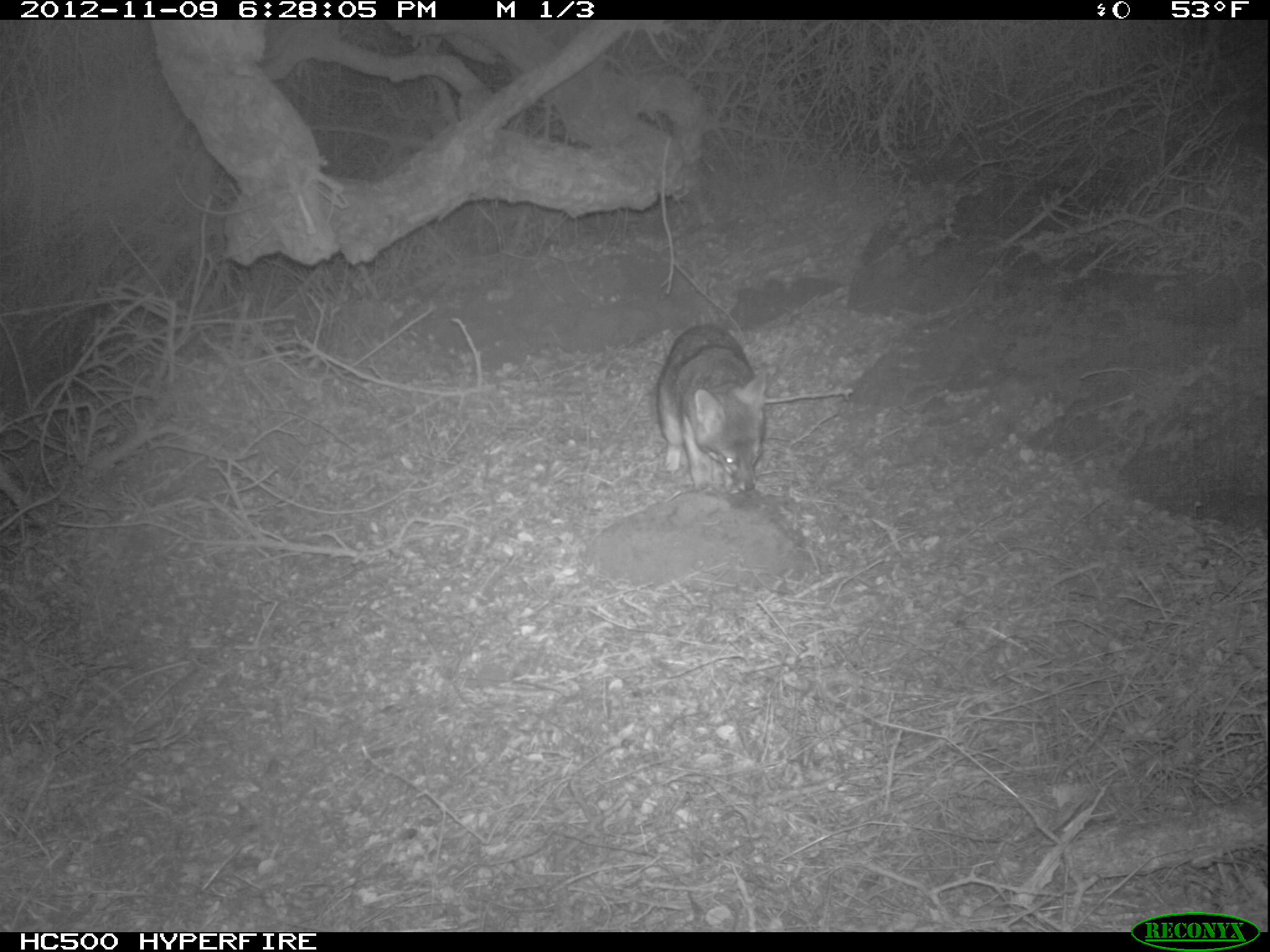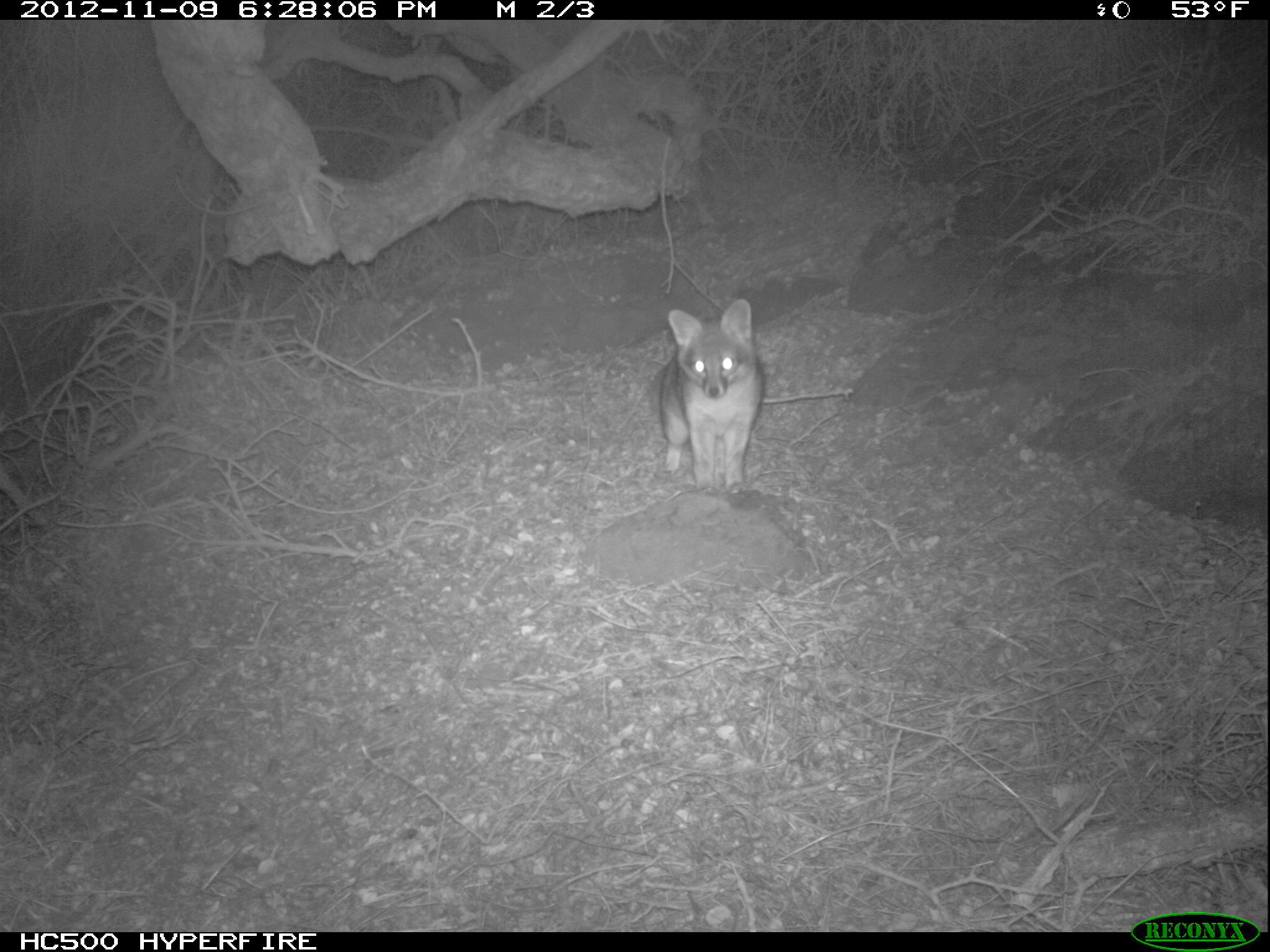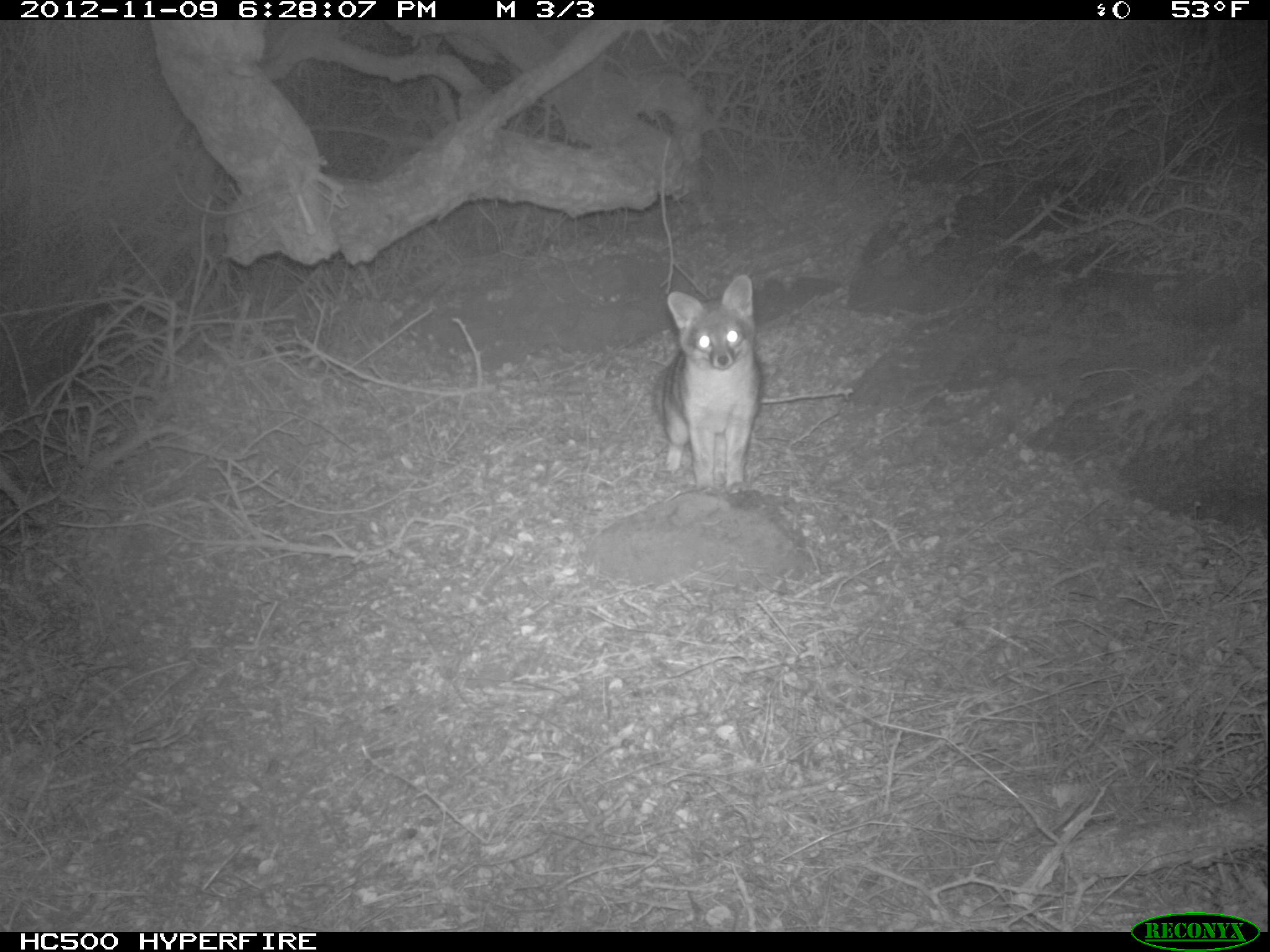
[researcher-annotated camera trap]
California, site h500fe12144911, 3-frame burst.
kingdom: Animalia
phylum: Chordata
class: Mammalia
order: Carnivora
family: Canidae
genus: Urocyon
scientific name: Urocyon littoralis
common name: island fox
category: fox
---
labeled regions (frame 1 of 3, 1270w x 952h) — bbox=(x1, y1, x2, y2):
fox: bbox=(655, 322, 771, 491)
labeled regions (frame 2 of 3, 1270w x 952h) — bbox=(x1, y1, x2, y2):
fox: bbox=(659, 299, 763, 496)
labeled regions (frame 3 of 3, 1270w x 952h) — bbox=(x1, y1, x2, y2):
fox: bbox=(651, 274, 762, 495)